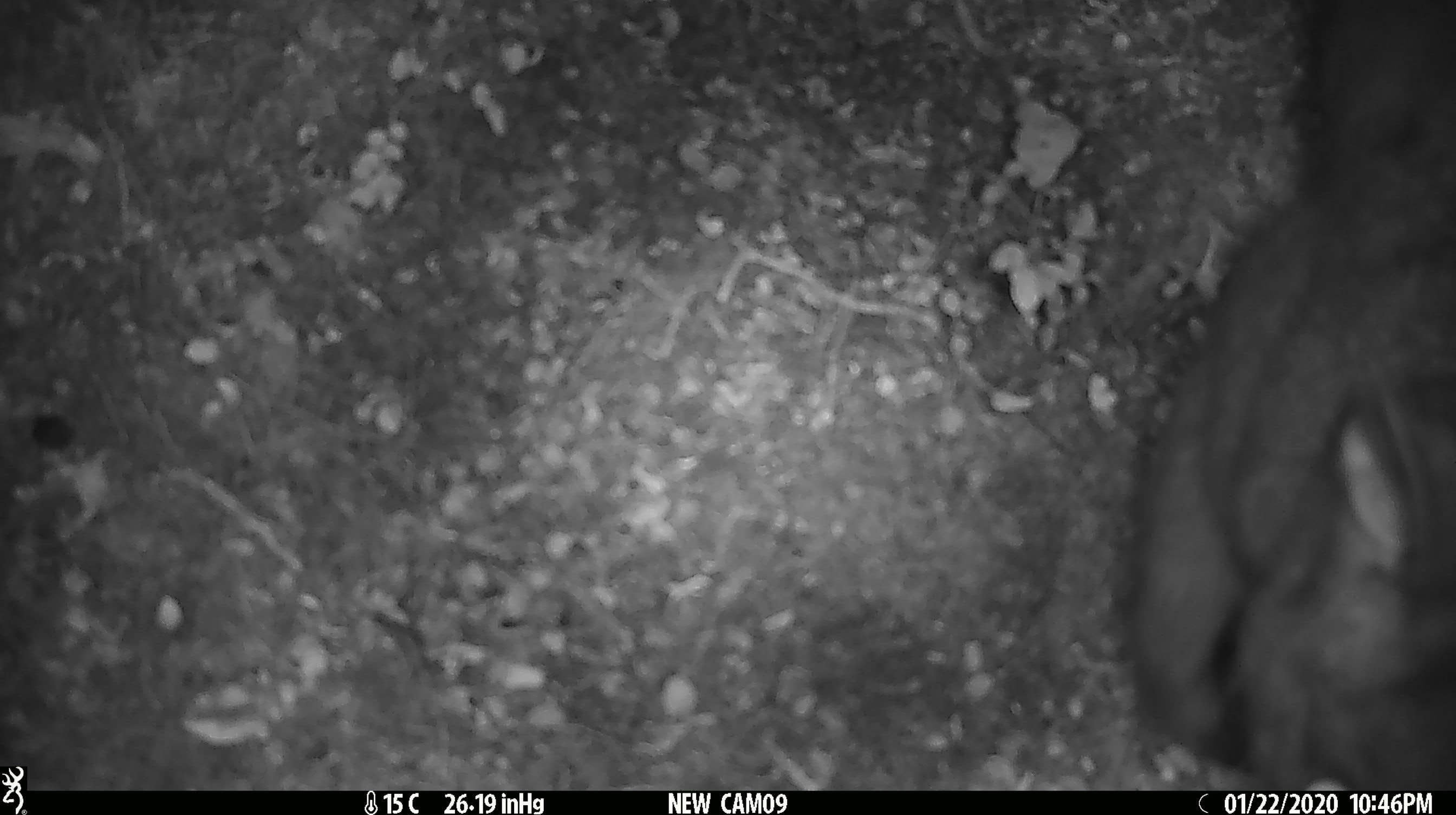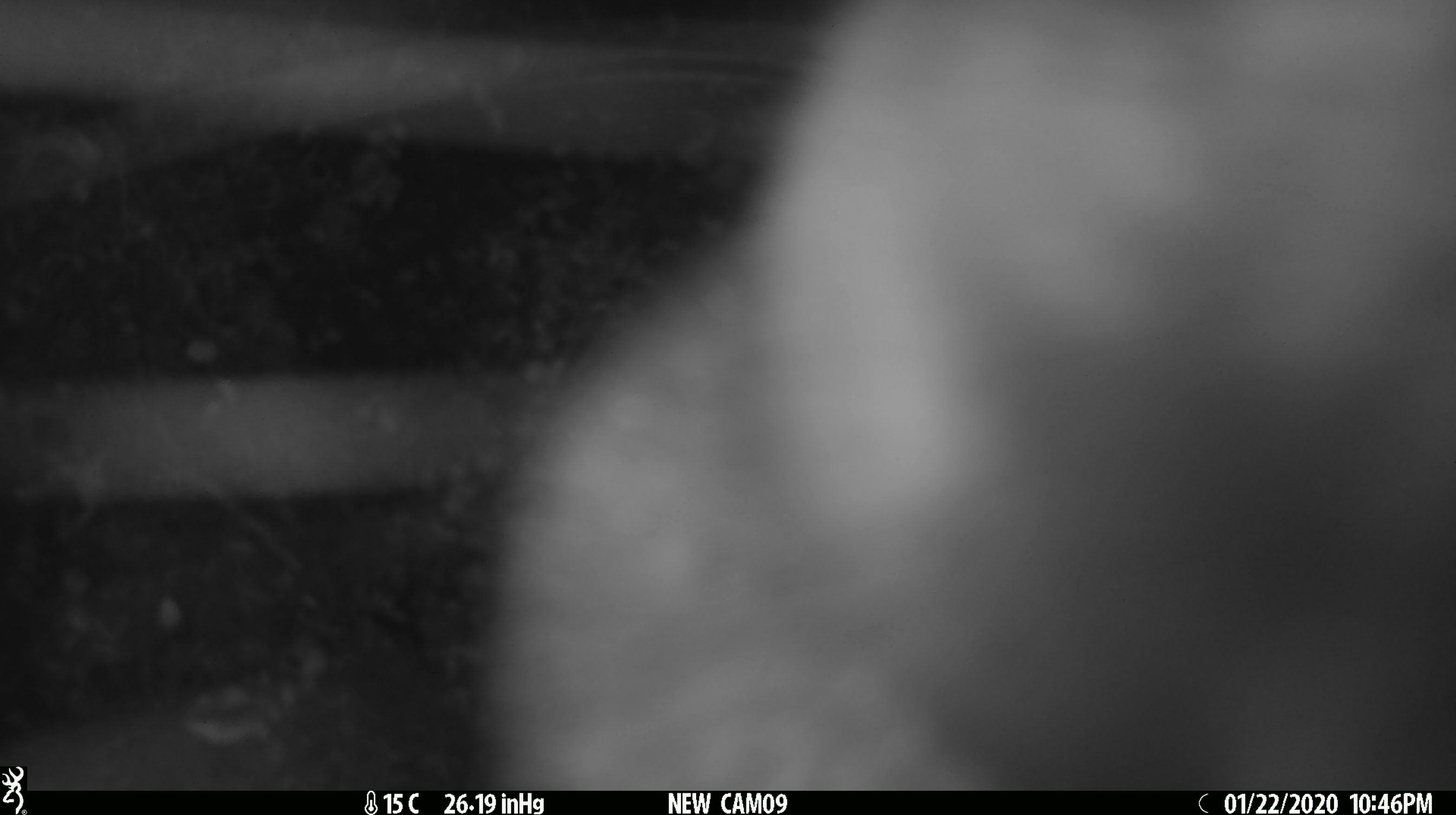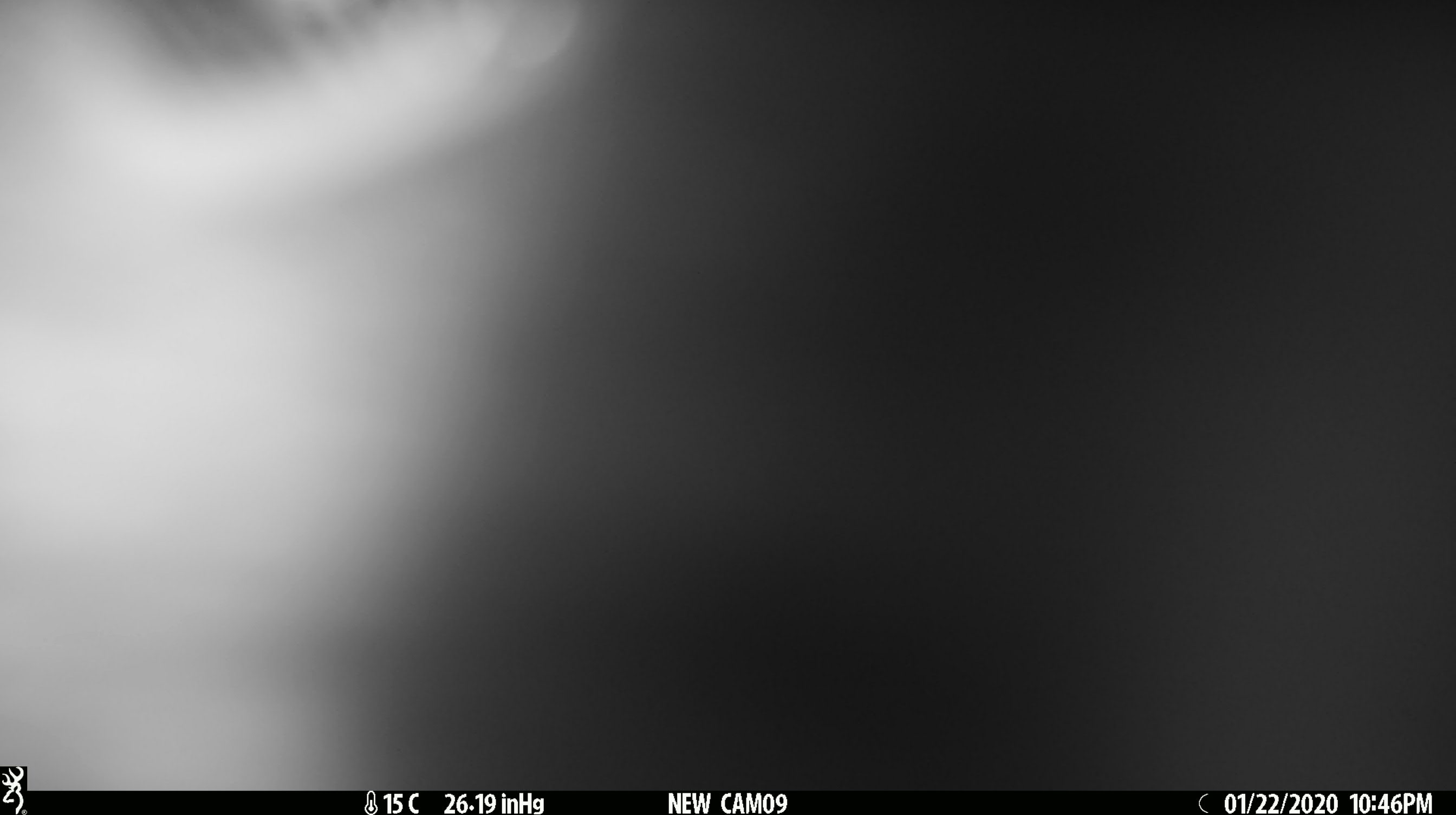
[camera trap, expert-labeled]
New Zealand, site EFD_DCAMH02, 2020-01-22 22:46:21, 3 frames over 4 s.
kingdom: Animalia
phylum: Chordata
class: Mammalia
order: Diprotodontia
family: Phalangeridae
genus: Trichosurus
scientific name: Trichosurus vulpecula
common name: common brushtail possum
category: possum